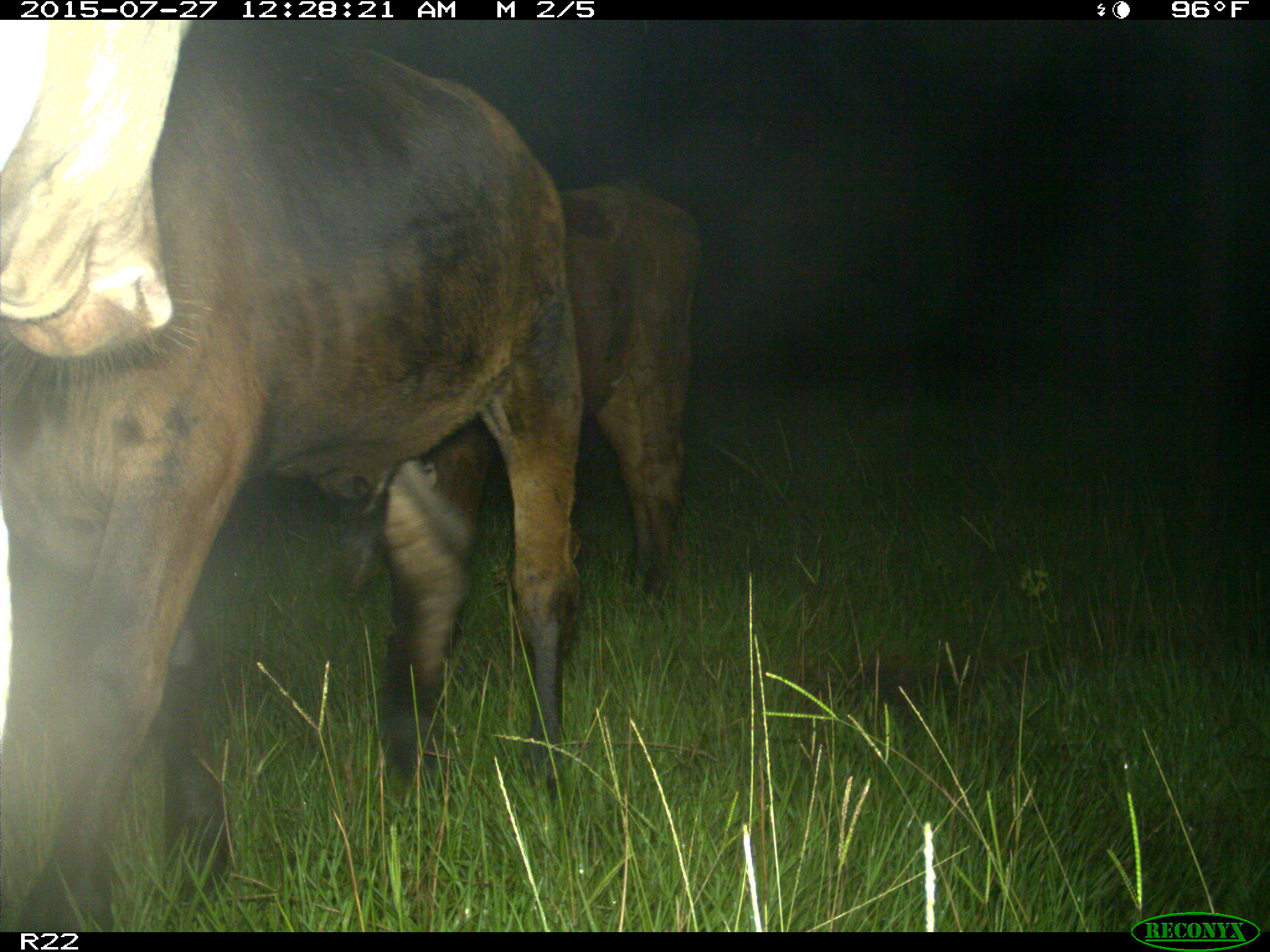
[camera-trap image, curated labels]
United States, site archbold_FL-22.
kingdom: Animalia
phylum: Chordata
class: Mammalia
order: Artiodactyla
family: Bovidae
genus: Bos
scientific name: Bos taurus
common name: domestic cow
Bos taurus (domestic cow).